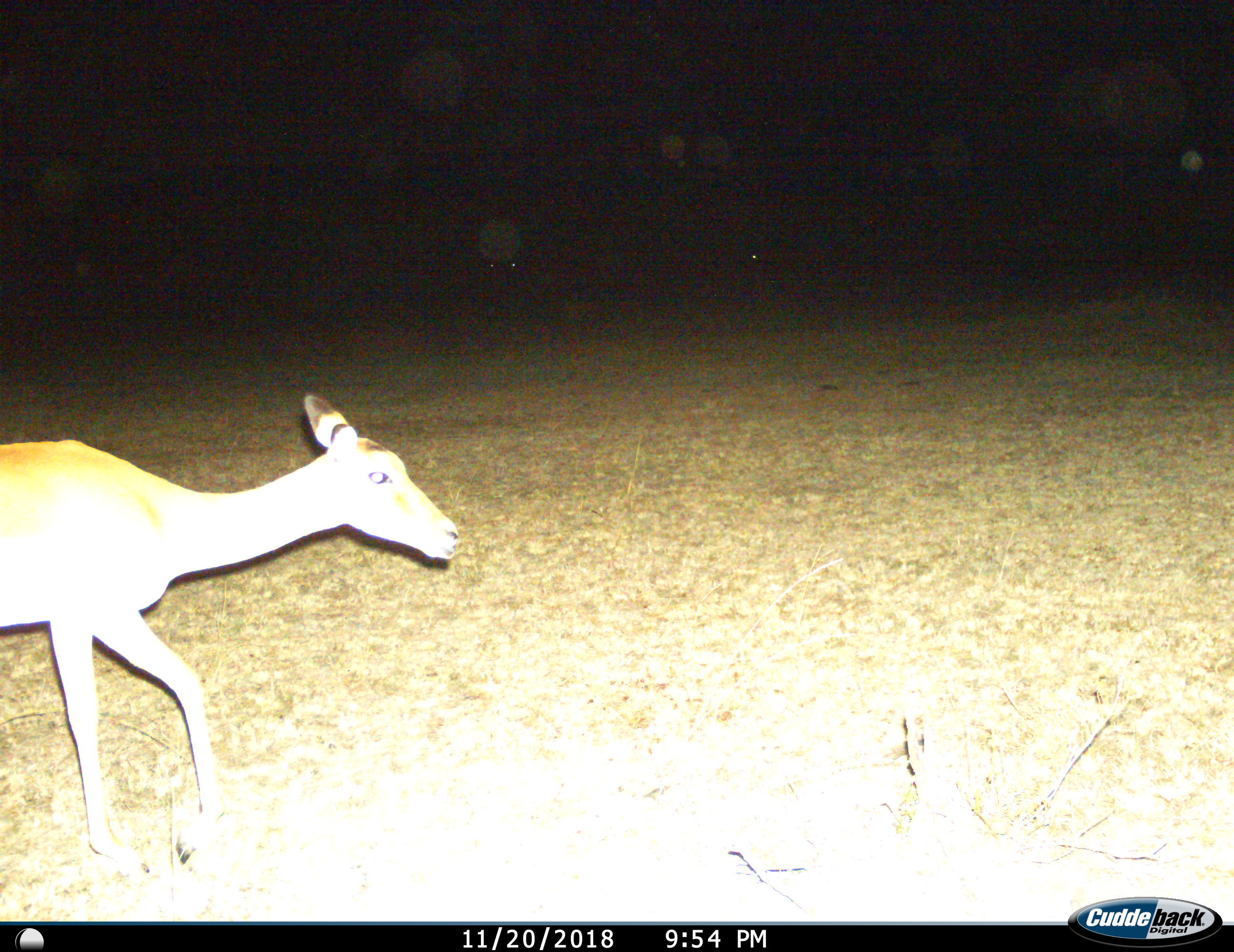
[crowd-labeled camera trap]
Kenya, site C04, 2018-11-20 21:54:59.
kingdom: Animalia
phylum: Chordata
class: Mammalia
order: Artiodactyla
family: Bovidae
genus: Aepyceros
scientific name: Aepyceros melampus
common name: impala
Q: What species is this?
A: Impala (Aepyceros melampus).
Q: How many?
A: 1.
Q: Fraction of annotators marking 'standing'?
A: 20%.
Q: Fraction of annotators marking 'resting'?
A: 0%.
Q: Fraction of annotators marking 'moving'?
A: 90%.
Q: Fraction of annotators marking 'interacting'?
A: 0%.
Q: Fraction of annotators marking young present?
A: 0%.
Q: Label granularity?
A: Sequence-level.